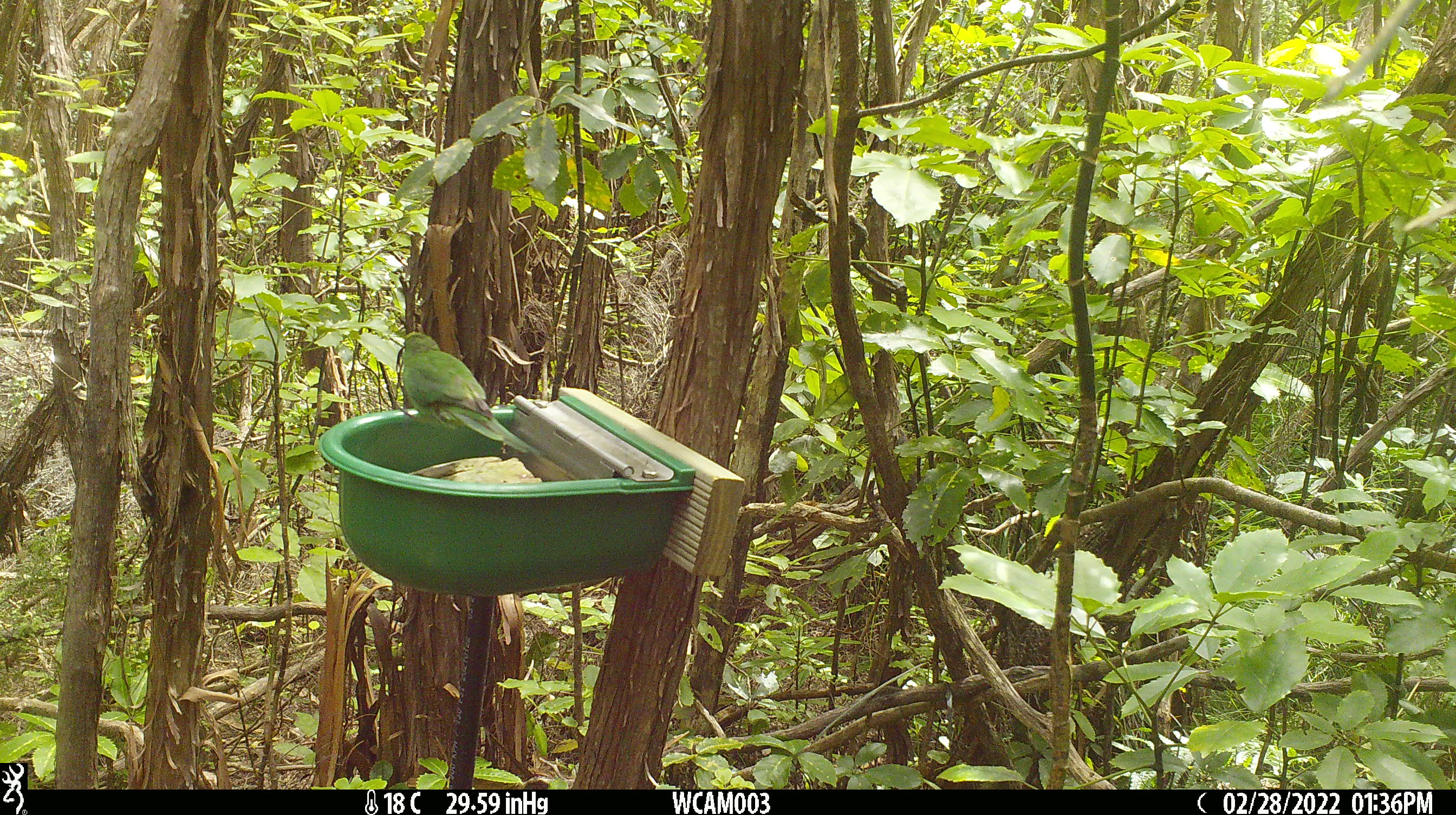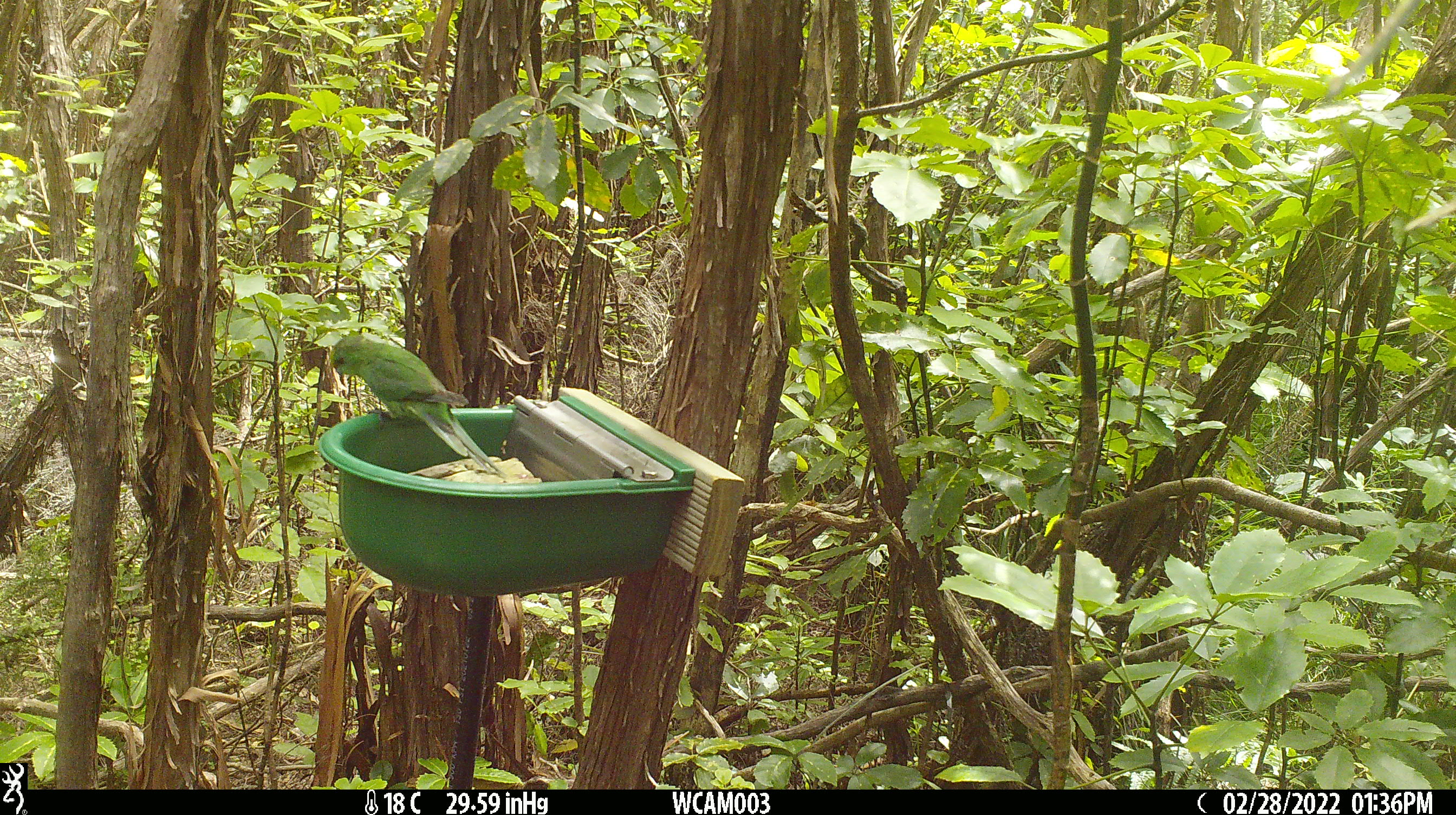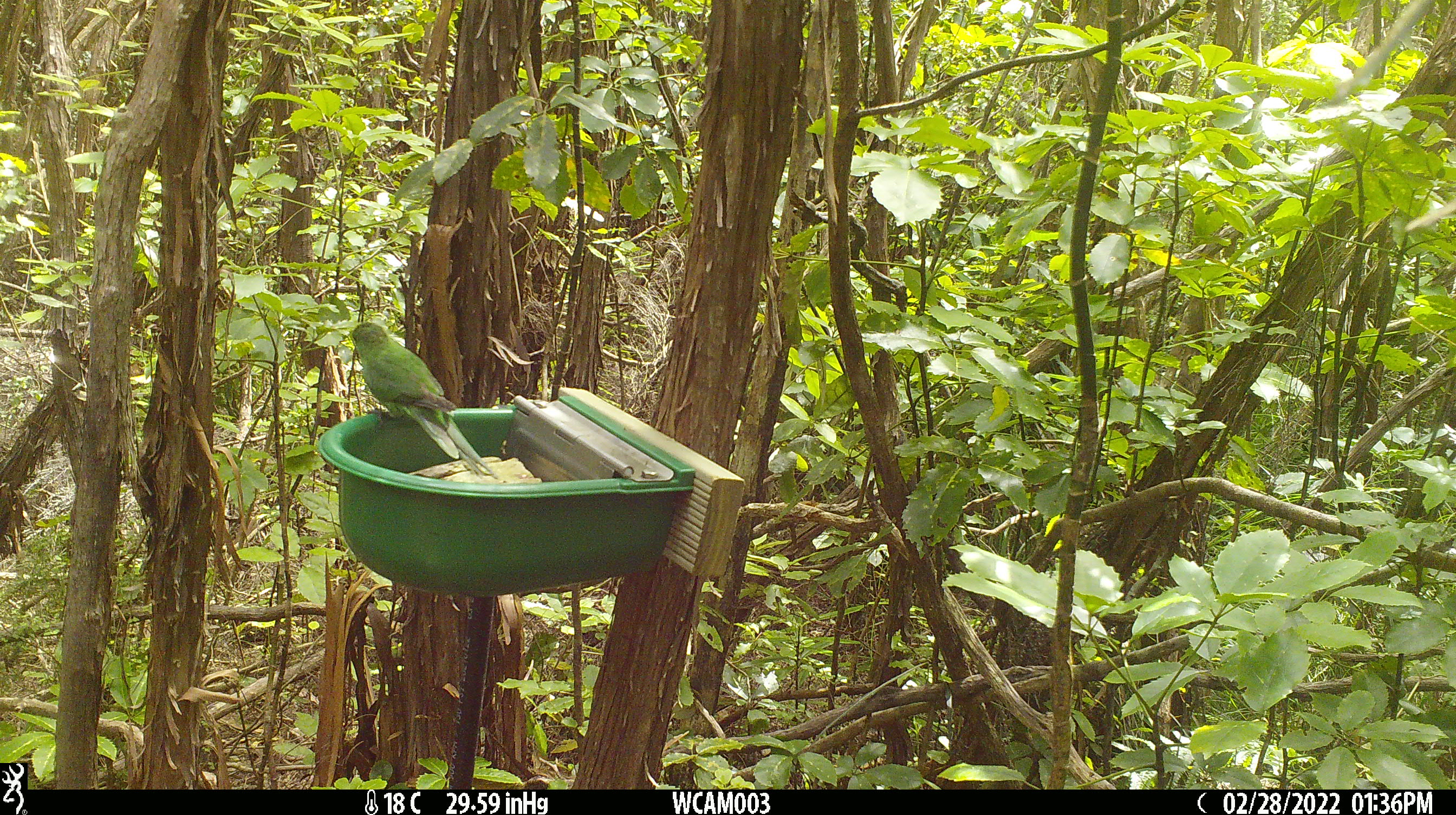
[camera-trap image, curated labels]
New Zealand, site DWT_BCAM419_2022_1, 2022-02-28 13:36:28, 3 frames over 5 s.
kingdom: Animalia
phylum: Chordata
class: Aves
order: Psittaciformes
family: Psittaculidae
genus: Cyanoramphus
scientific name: Cyanoramphus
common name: parakeet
Parakeet (Cyanoramphus).